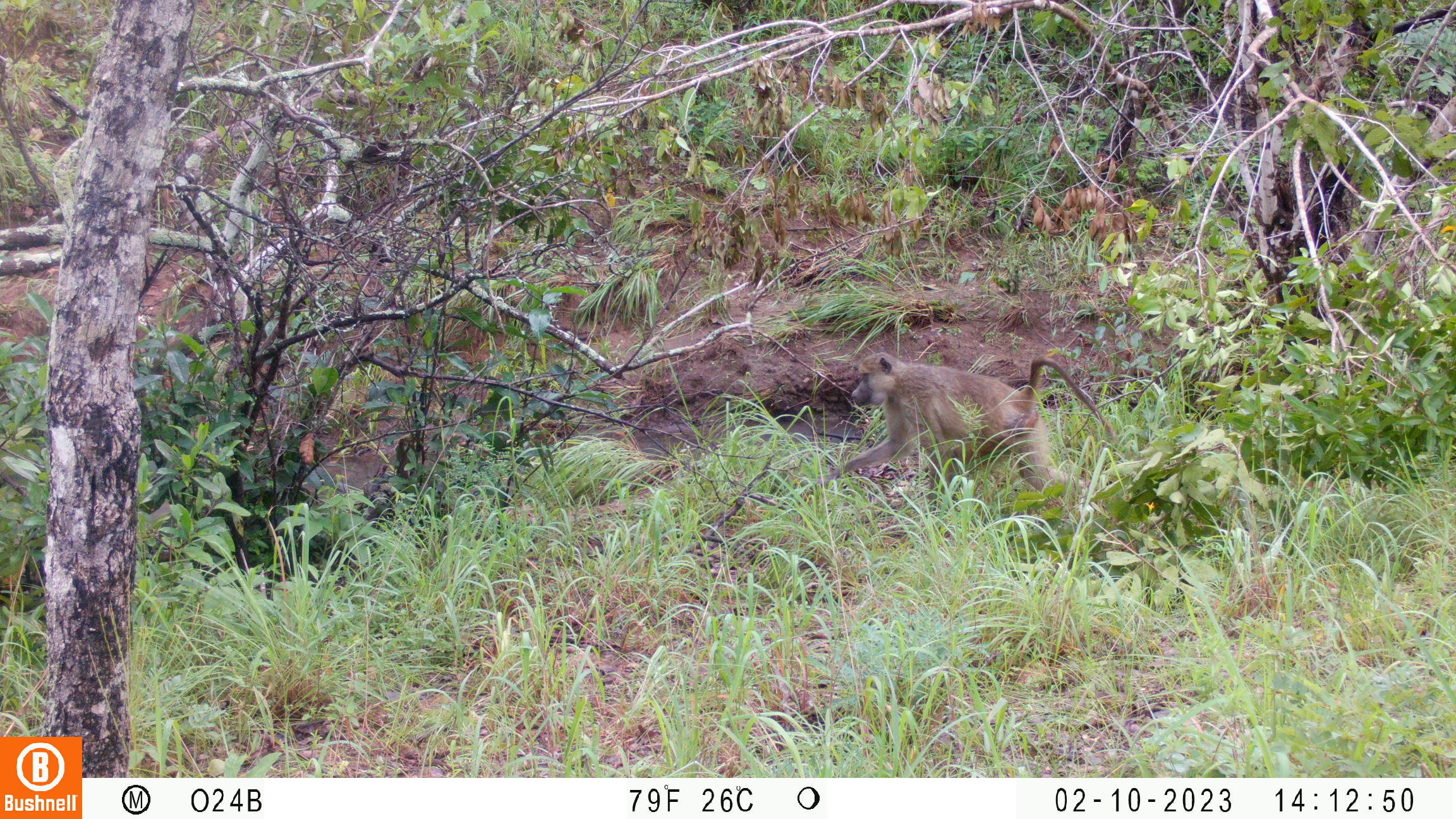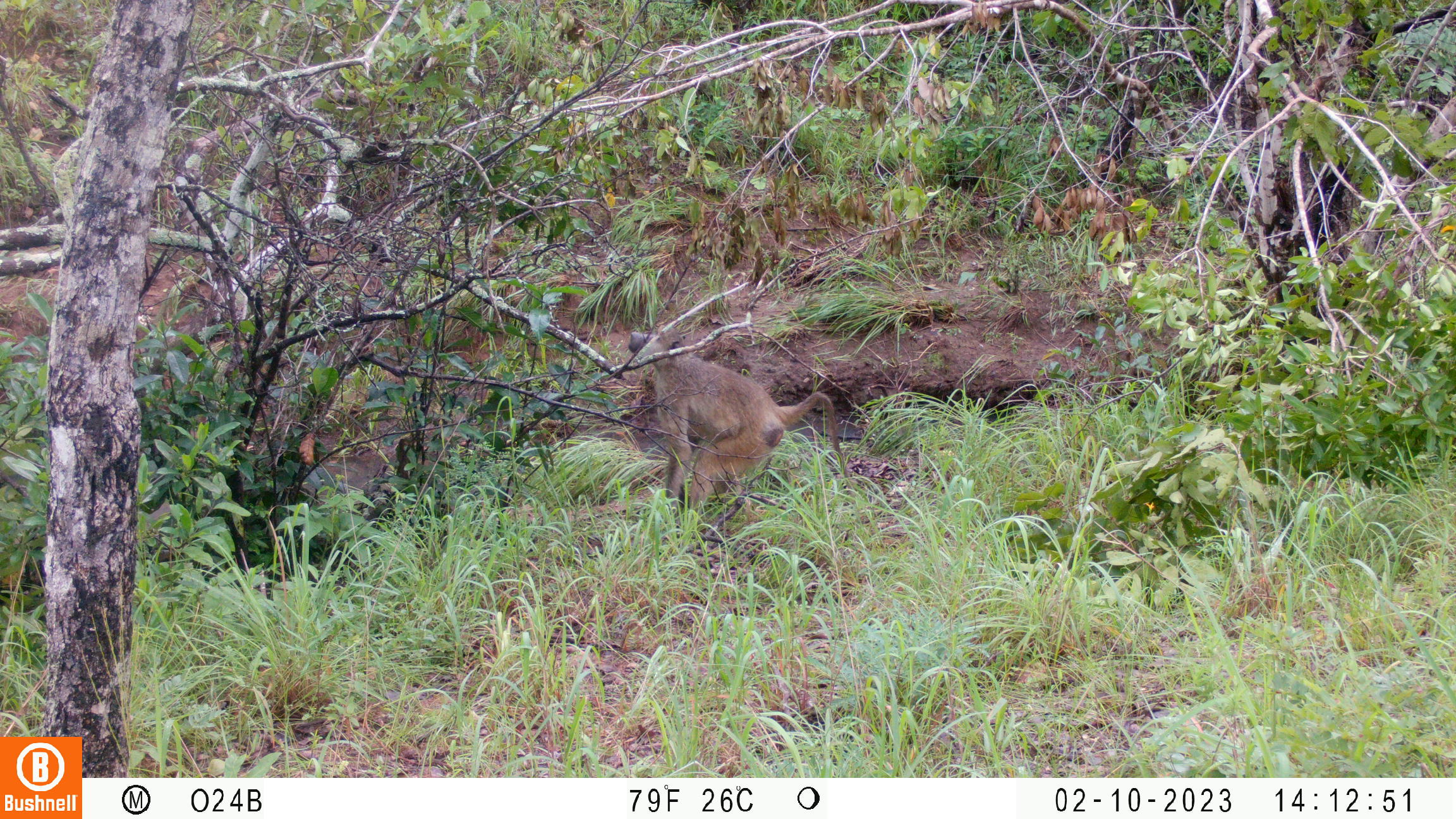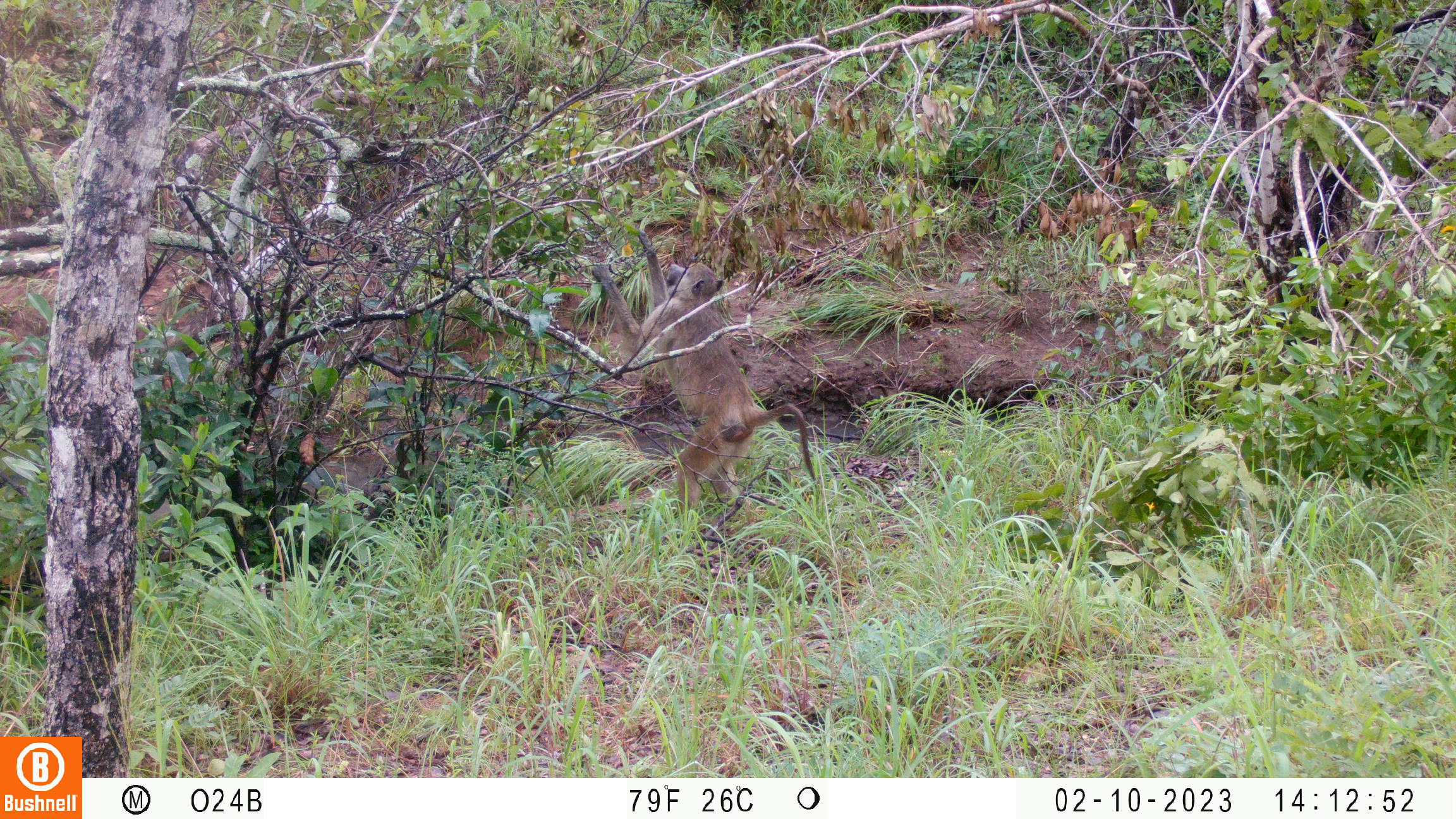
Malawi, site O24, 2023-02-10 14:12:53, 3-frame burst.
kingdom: Animalia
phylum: Chordata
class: Mammalia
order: Primates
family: Cercopithecidae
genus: Papio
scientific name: Papio cynocephalus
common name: yellow baboon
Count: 1.